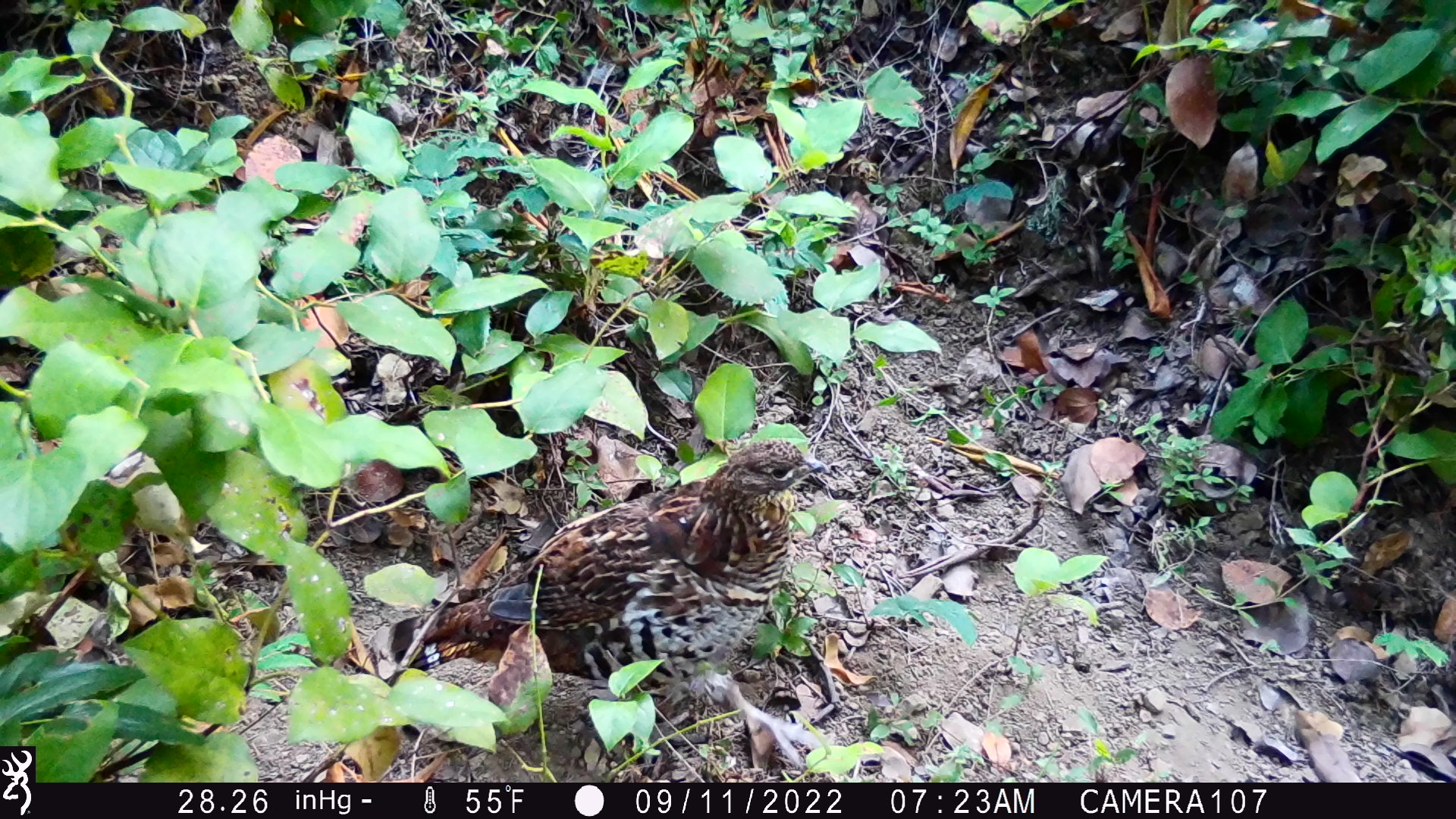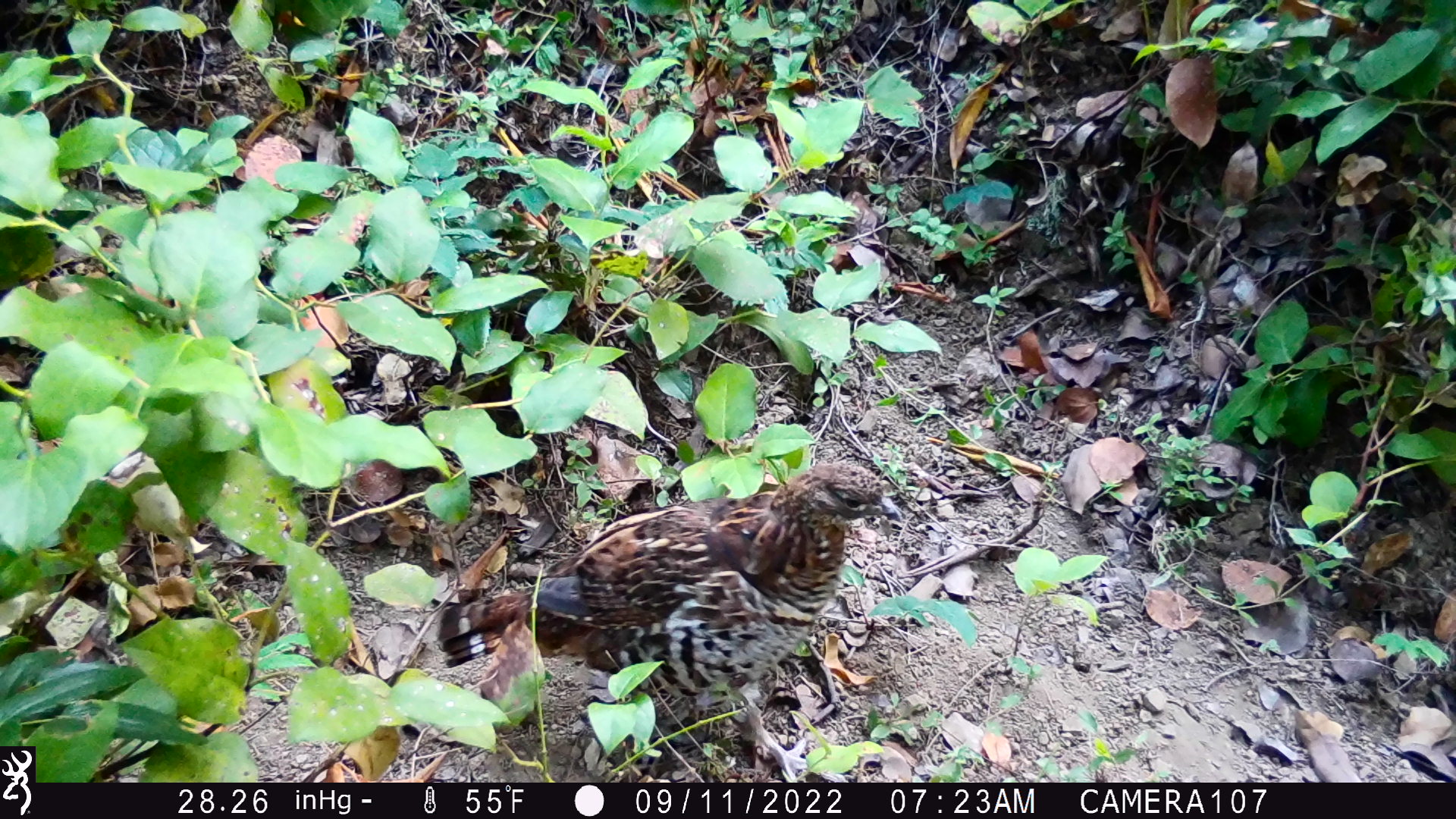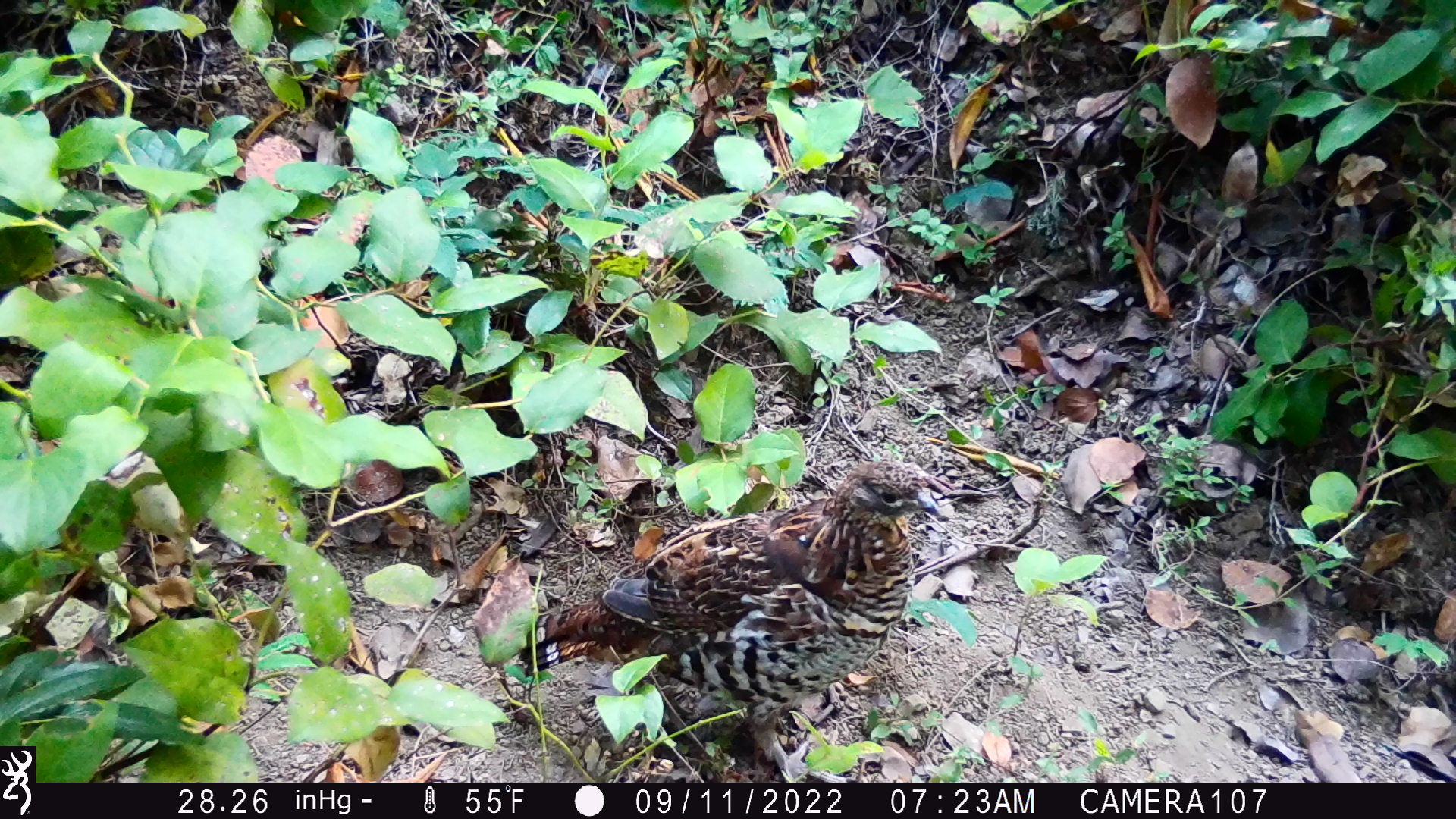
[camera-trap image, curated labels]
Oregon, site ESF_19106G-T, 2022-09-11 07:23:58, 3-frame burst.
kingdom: Animalia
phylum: Chordata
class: Aves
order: Galliformes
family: Phasianidae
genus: Bonasa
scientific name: Bonasa umbellus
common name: ruffed grouse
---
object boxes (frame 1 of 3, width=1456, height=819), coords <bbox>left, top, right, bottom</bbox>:
ruffed grouse: <bbox>367, 435, 837, 768</bbox>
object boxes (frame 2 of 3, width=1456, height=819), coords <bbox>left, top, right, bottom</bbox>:
ruffed grouse: <bbox>442, 416, 904, 784</bbox>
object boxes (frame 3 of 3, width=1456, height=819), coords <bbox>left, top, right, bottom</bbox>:
ruffed grouse: <bbox>502, 456, 944, 779</bbox>